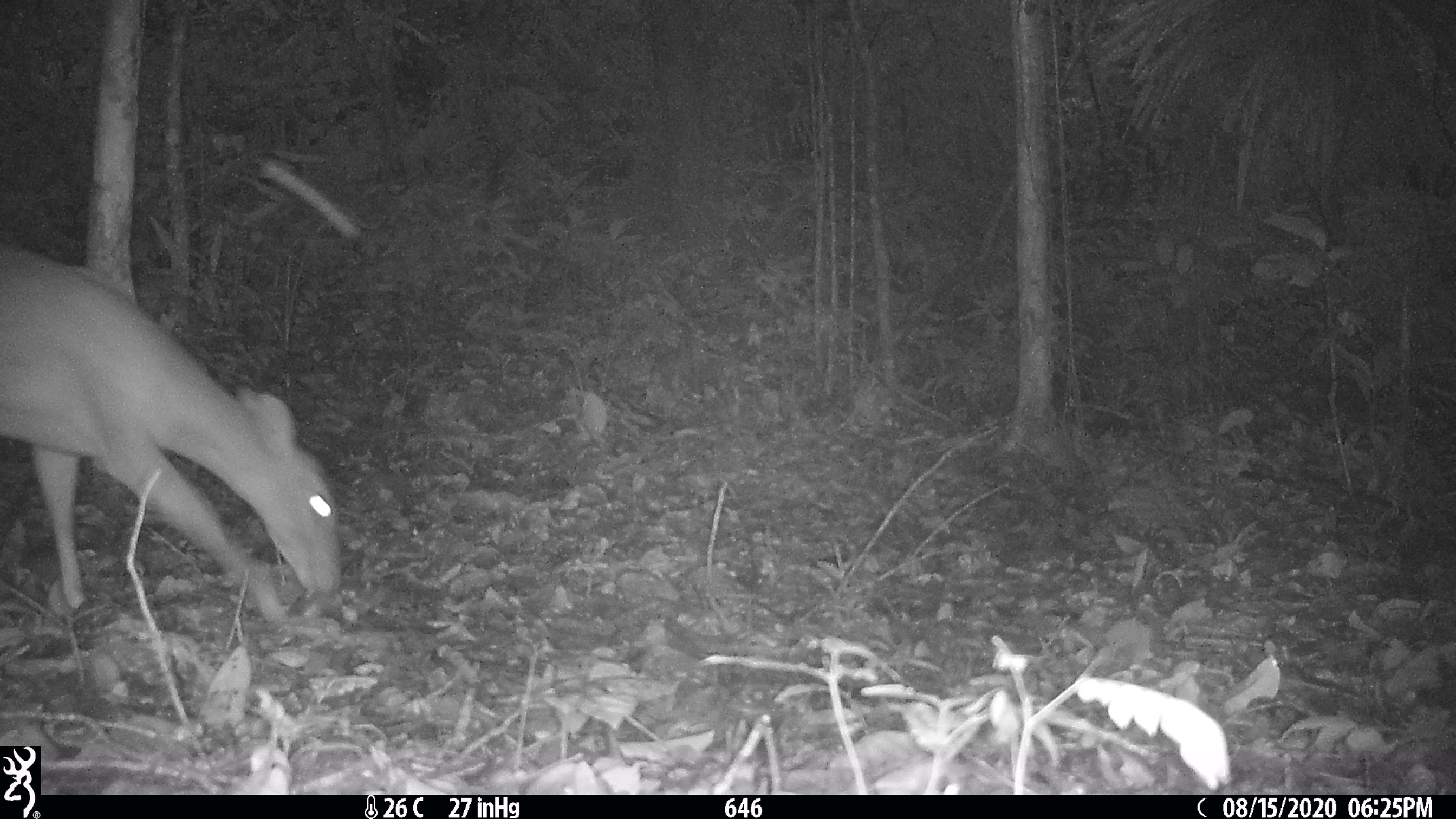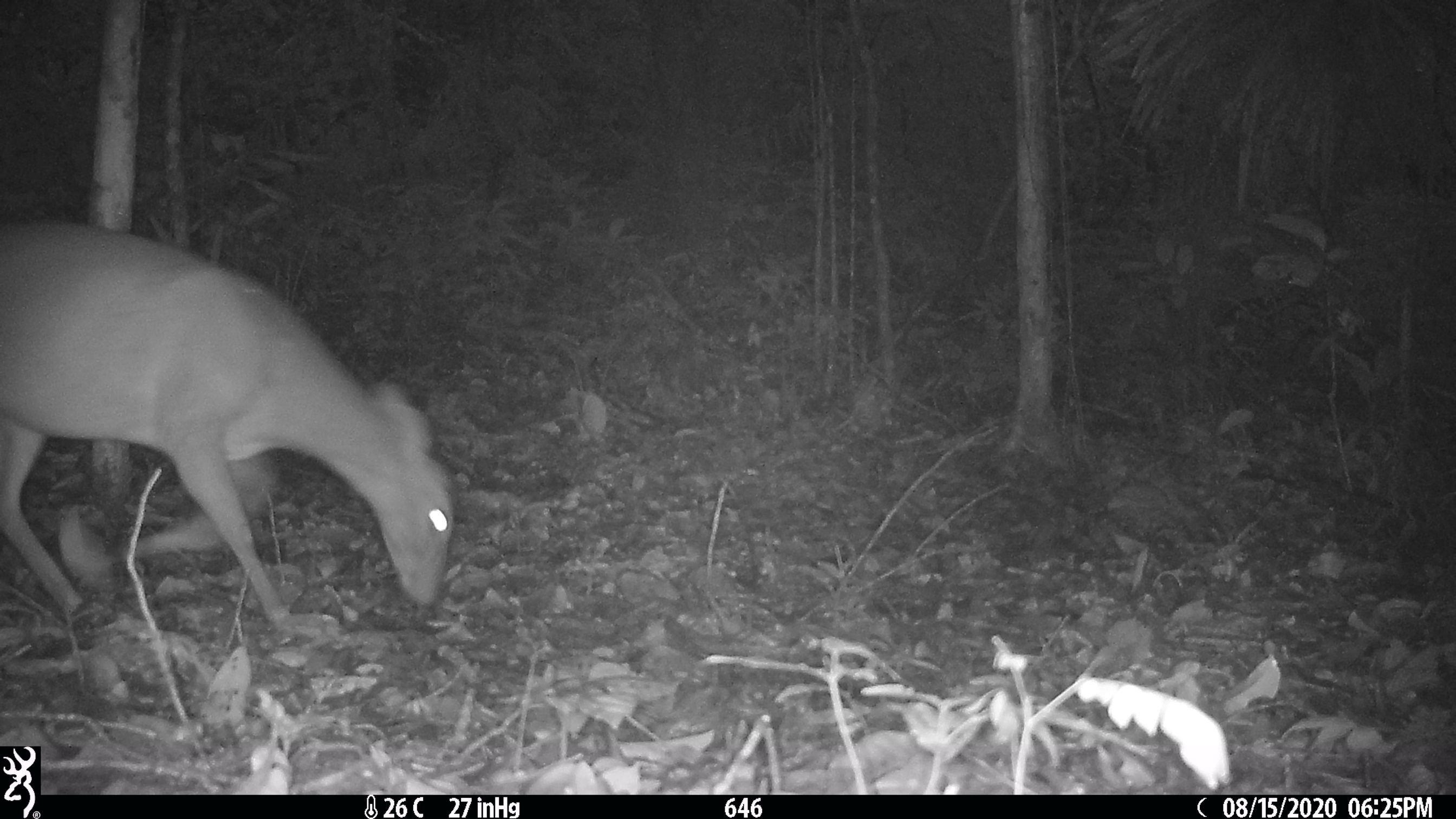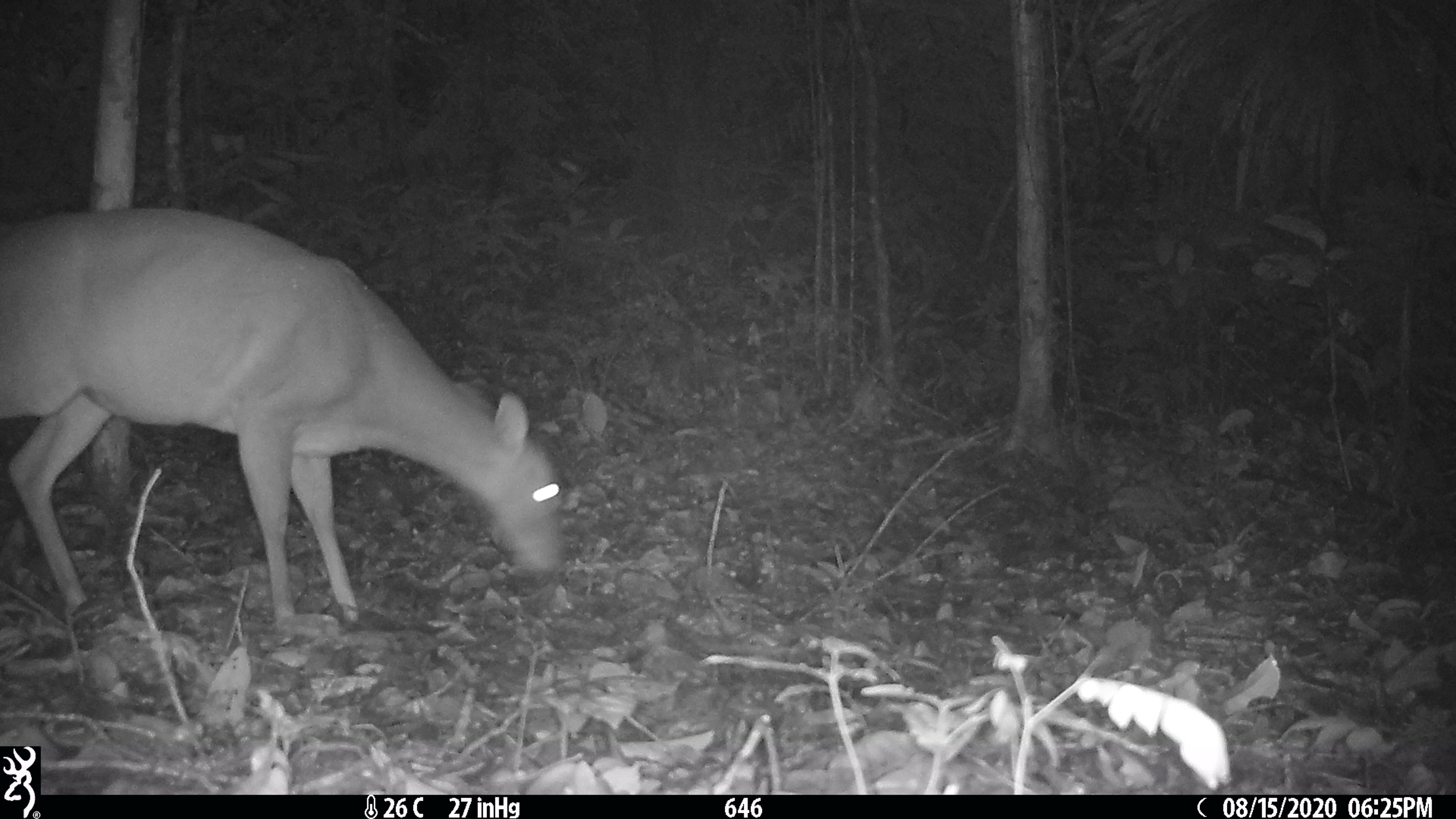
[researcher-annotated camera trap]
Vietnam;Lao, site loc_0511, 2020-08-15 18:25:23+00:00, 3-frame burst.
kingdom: Animalia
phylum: Chordata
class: Mammalia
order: Artiodactyla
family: Cervidae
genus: Muntiacus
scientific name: Muntiacus vuquangensis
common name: large-antlered muntjac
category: large antlered muntjac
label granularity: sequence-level